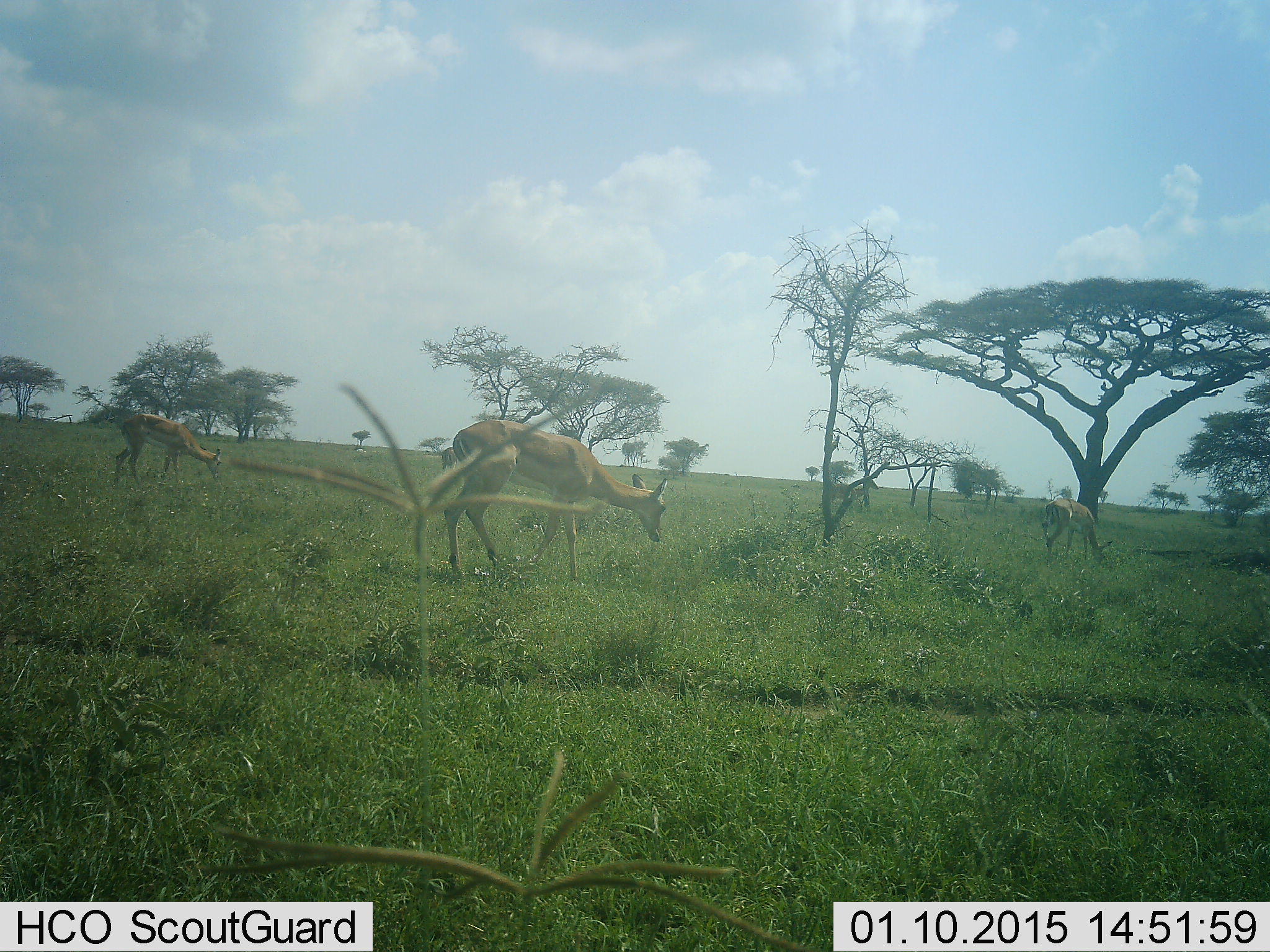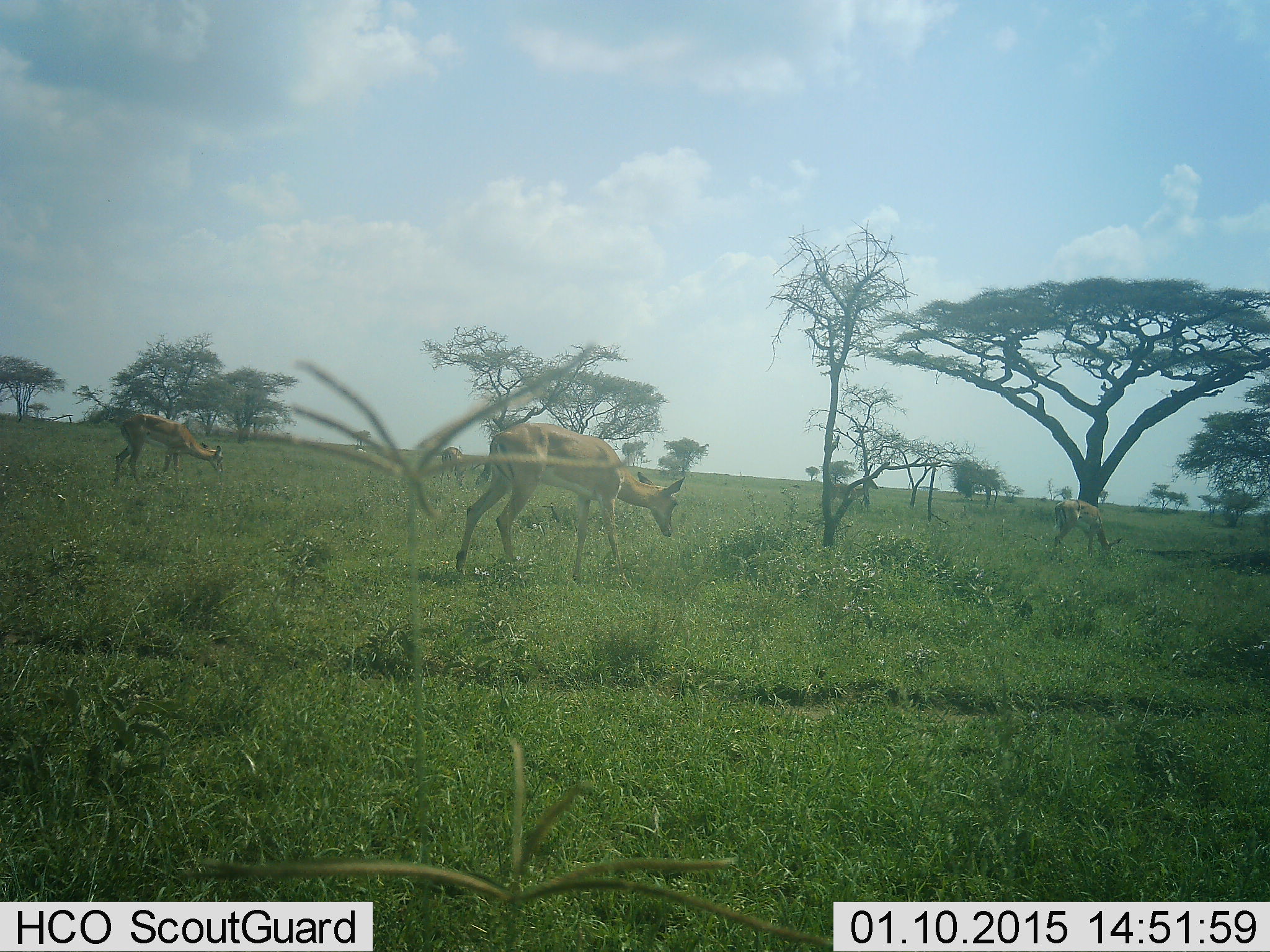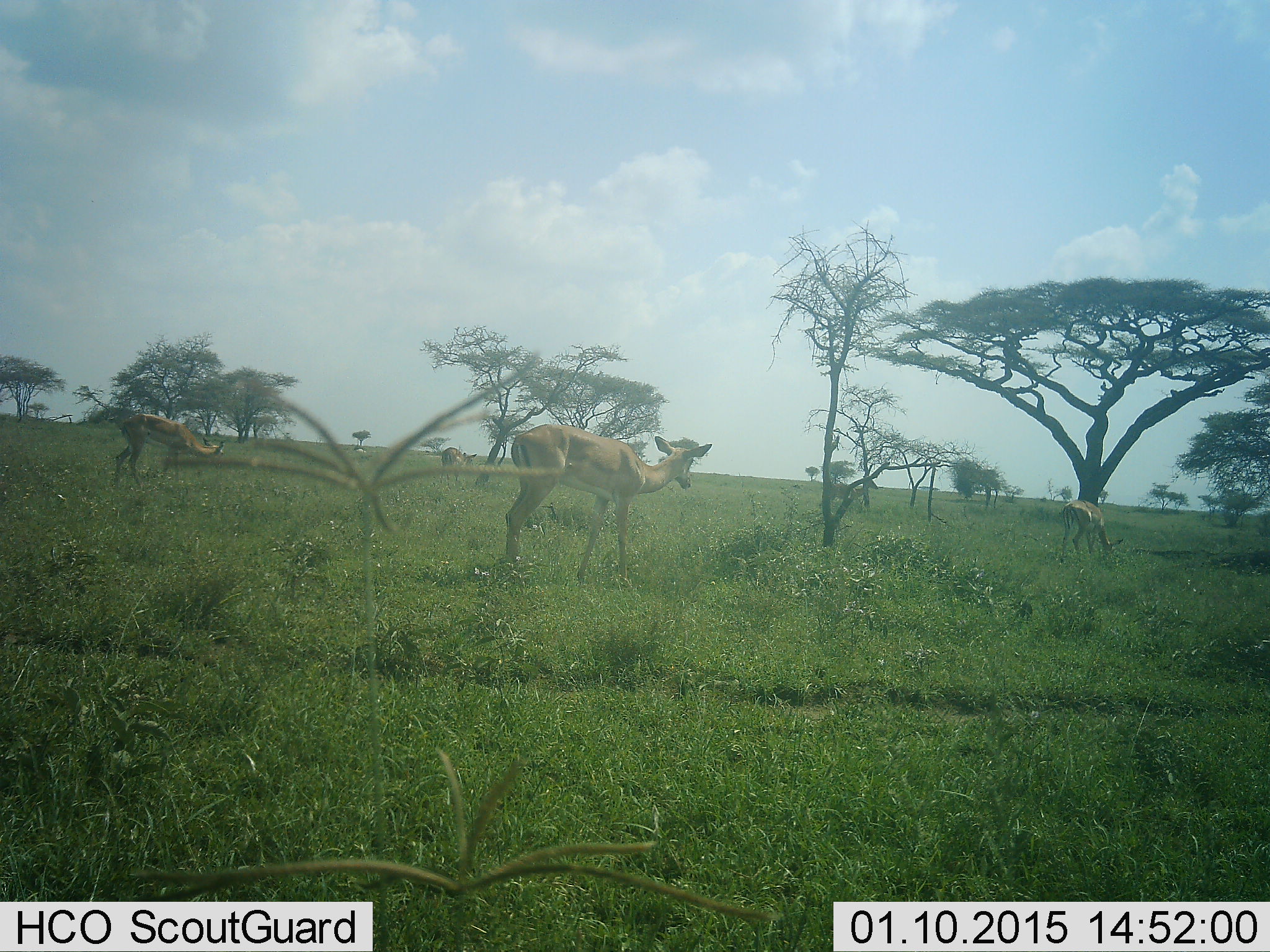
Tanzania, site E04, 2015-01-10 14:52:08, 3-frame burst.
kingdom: Animalia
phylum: Chordata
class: Mammalia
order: Artiodactyla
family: Bovidae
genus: Aepyceros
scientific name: Aepyceros melampus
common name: impala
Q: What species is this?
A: Impala (Aepyceros melampus).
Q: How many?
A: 3.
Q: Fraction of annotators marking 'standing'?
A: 40%.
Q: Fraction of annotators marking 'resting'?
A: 0%.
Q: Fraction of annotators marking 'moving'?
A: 50%.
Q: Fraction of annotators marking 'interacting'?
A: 0%.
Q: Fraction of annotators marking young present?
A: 0%.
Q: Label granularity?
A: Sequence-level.